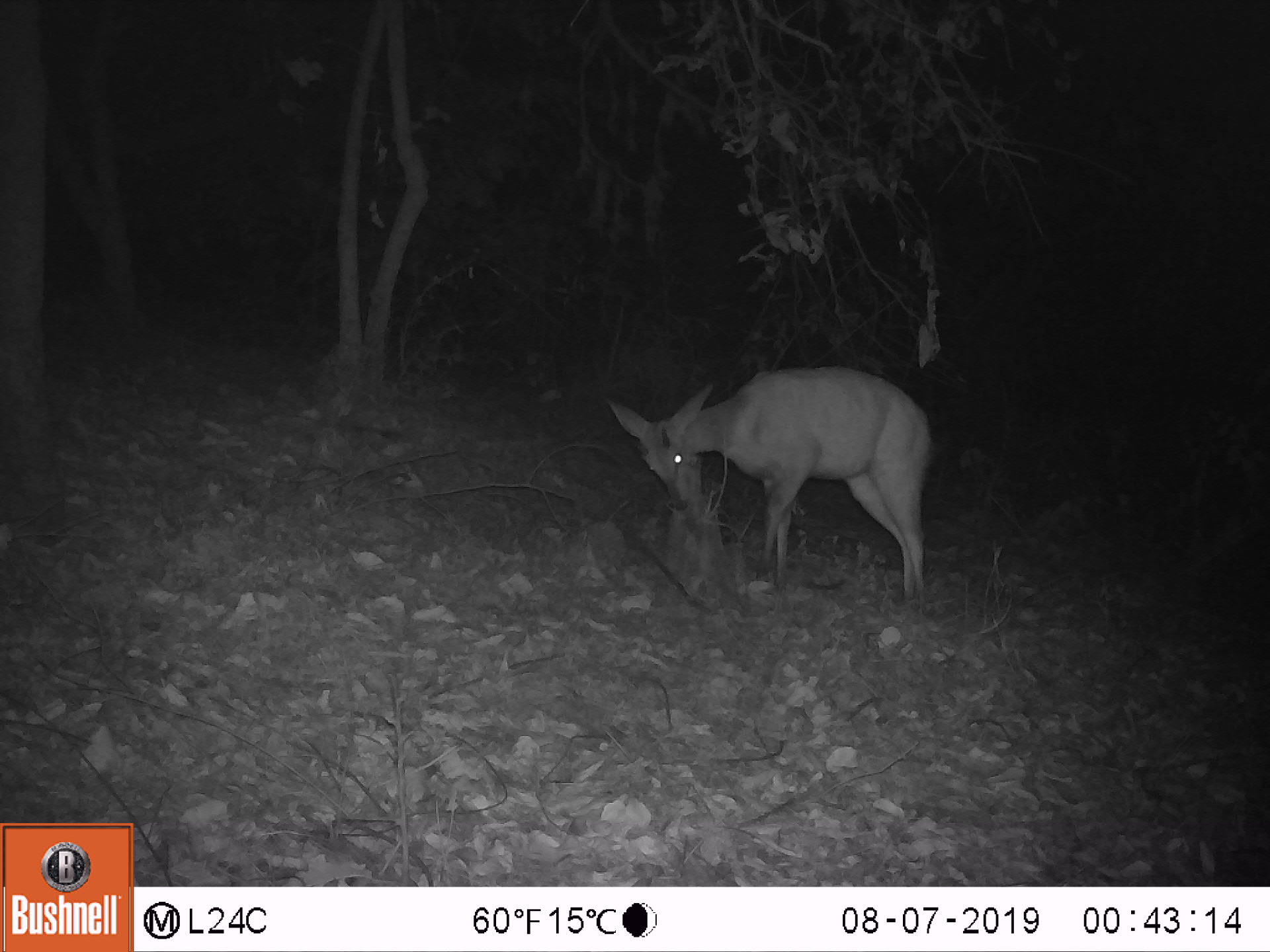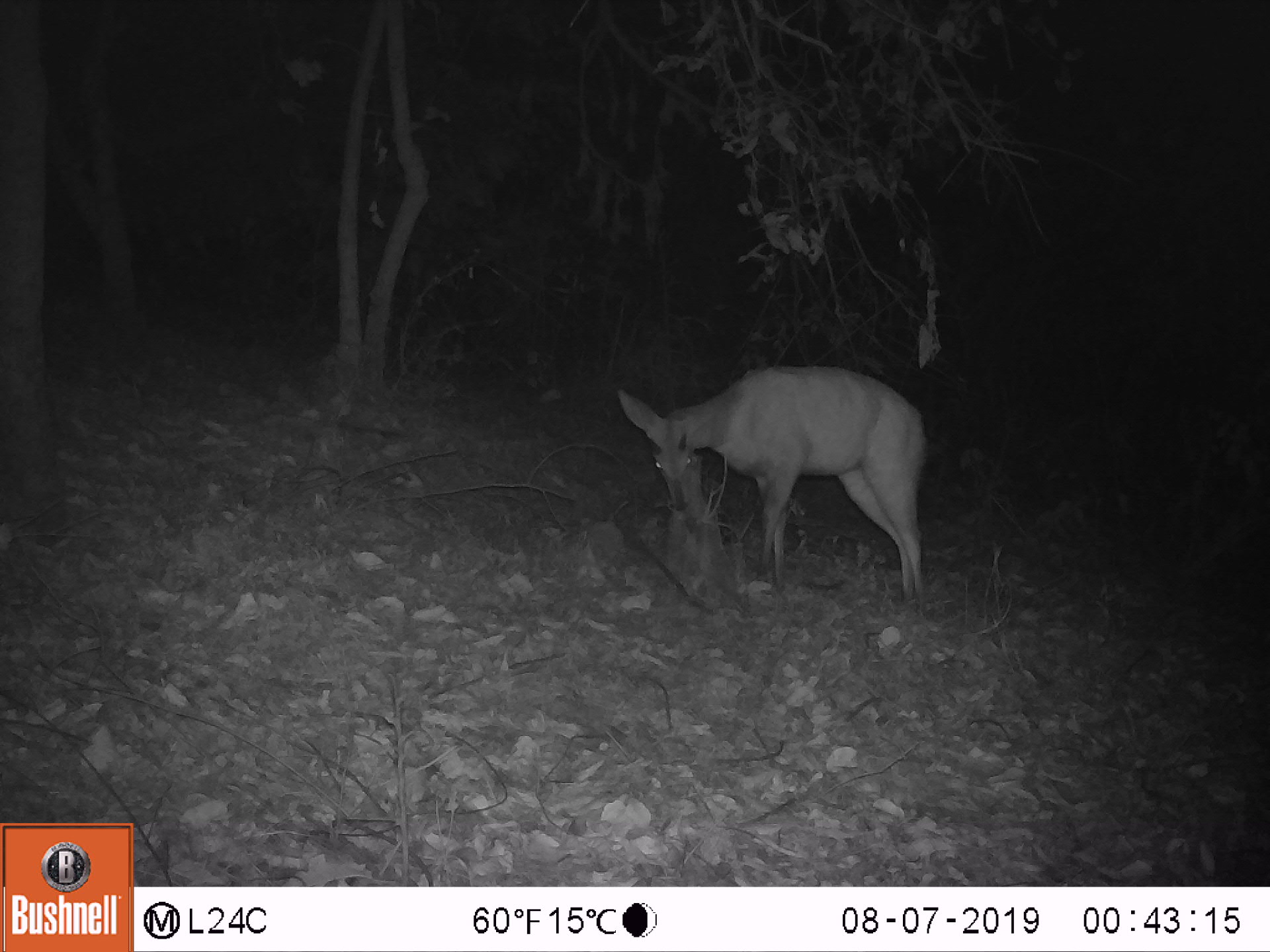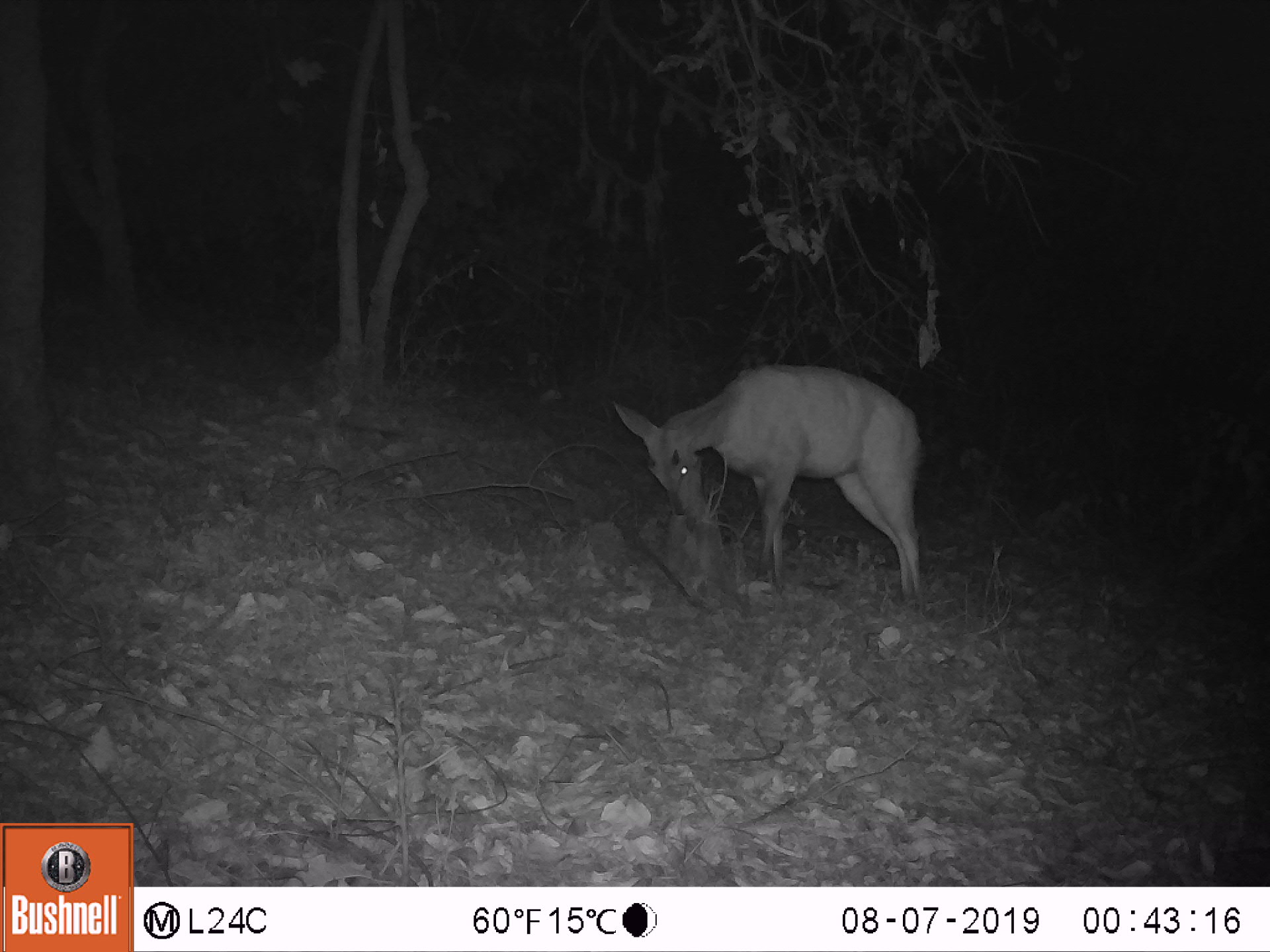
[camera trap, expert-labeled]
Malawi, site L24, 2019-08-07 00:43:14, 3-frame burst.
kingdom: Animalia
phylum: Chordata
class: Mammalia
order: Artiodactyla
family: Bovidae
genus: Tragelaphus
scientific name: Tragelaphus sylvaticus sylvaticus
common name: cape bushbuck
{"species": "cape bushbuck (Tragelaphus sylvaticus sylvaticus)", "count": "1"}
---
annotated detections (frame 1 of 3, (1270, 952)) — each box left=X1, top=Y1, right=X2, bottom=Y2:
cape bushbuck: left=610, top=357, right=939, bottom=605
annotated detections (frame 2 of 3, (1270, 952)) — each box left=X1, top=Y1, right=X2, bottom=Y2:
cape bushbuck: left=612, top=362, right=933, bottom=604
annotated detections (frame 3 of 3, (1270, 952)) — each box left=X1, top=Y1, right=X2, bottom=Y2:
cape bushbuck: left=612, top=362, right=932, bottom=605